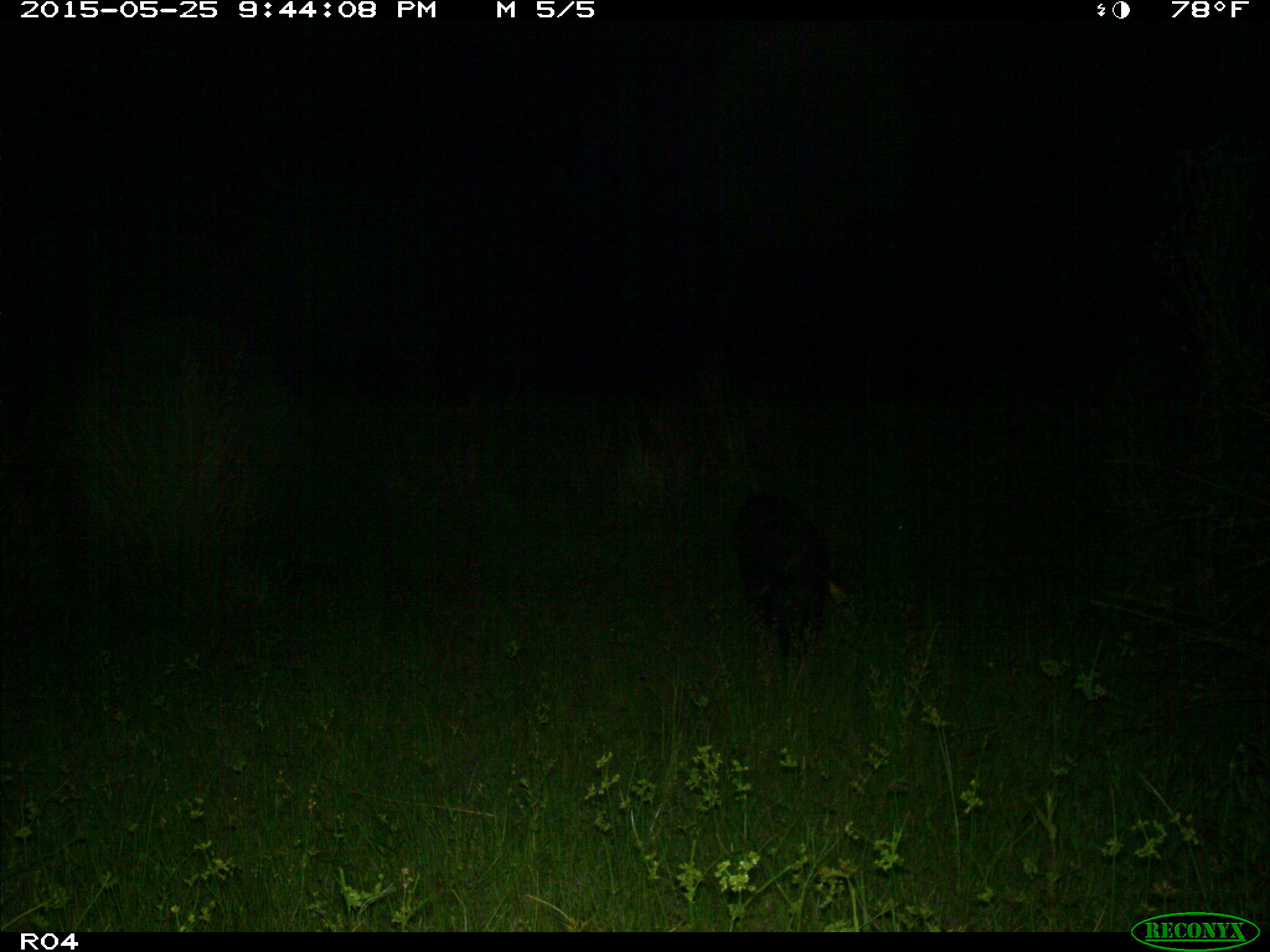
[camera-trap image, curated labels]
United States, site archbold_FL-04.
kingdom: Animalia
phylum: Chordata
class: Mammalia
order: Artiodactyla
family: Suidae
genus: Sus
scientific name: Sus scrofa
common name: wild boar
Sus scrofa (wild boar).